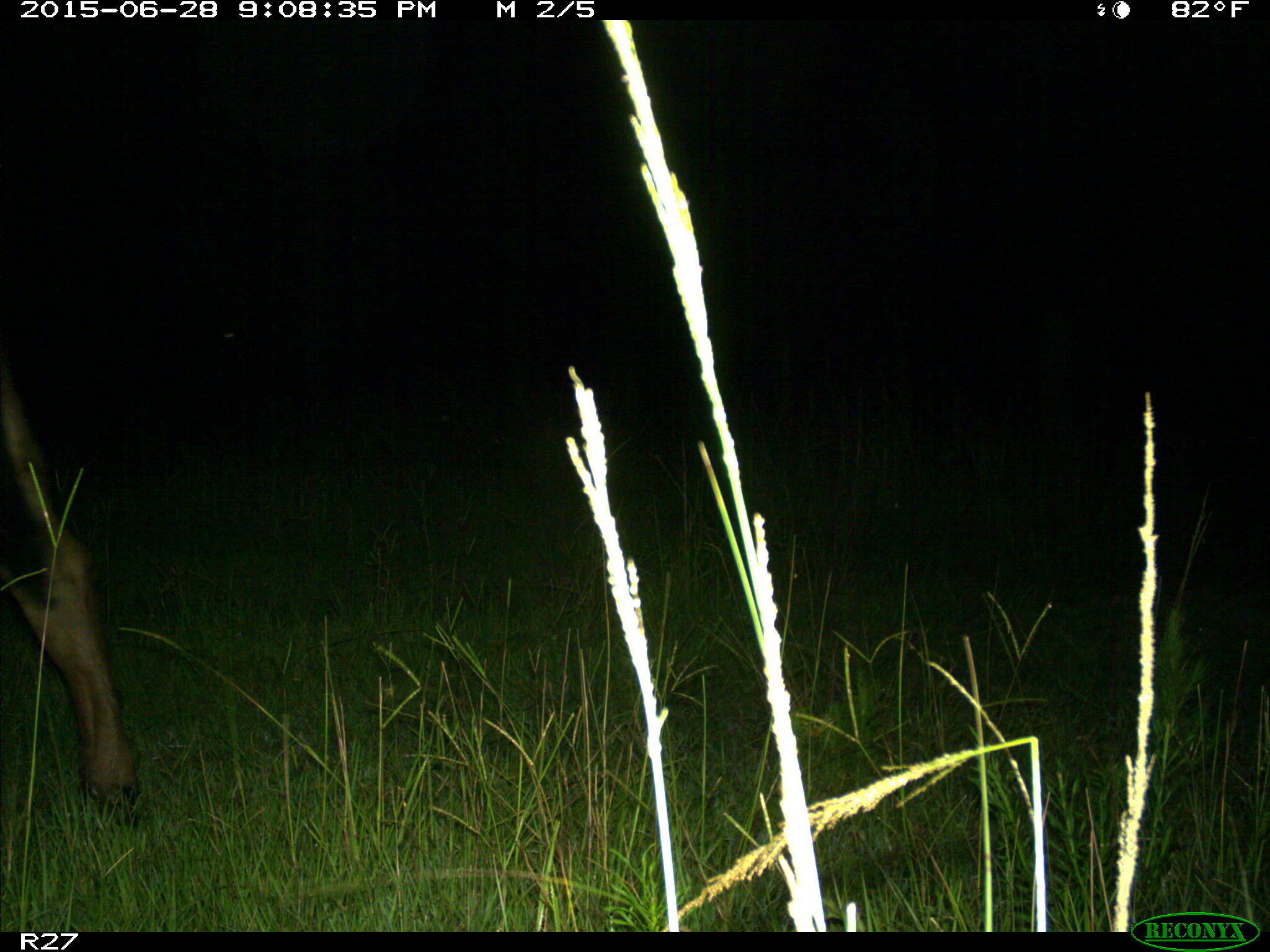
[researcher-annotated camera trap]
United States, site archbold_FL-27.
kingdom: Animalia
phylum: Chordata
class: Mammalia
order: Artiodactyla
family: Bovidae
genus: Bos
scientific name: Bos taurus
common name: domestic cow